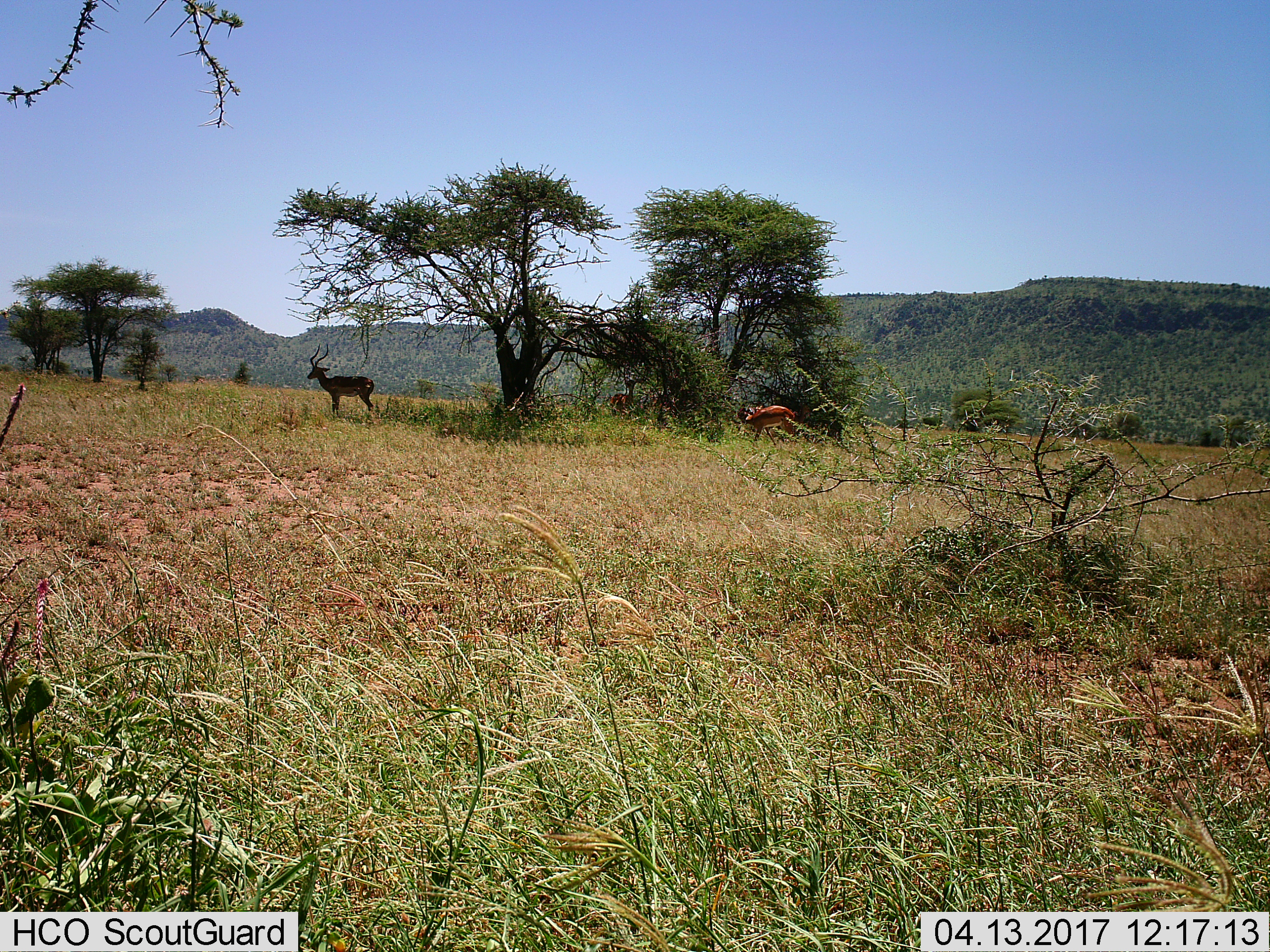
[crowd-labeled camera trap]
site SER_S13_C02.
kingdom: Animalia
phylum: Chordata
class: Mammalia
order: Artiodactyla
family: Bovidae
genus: Aepyceros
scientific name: Aepyceros melampus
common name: impala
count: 3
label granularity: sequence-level